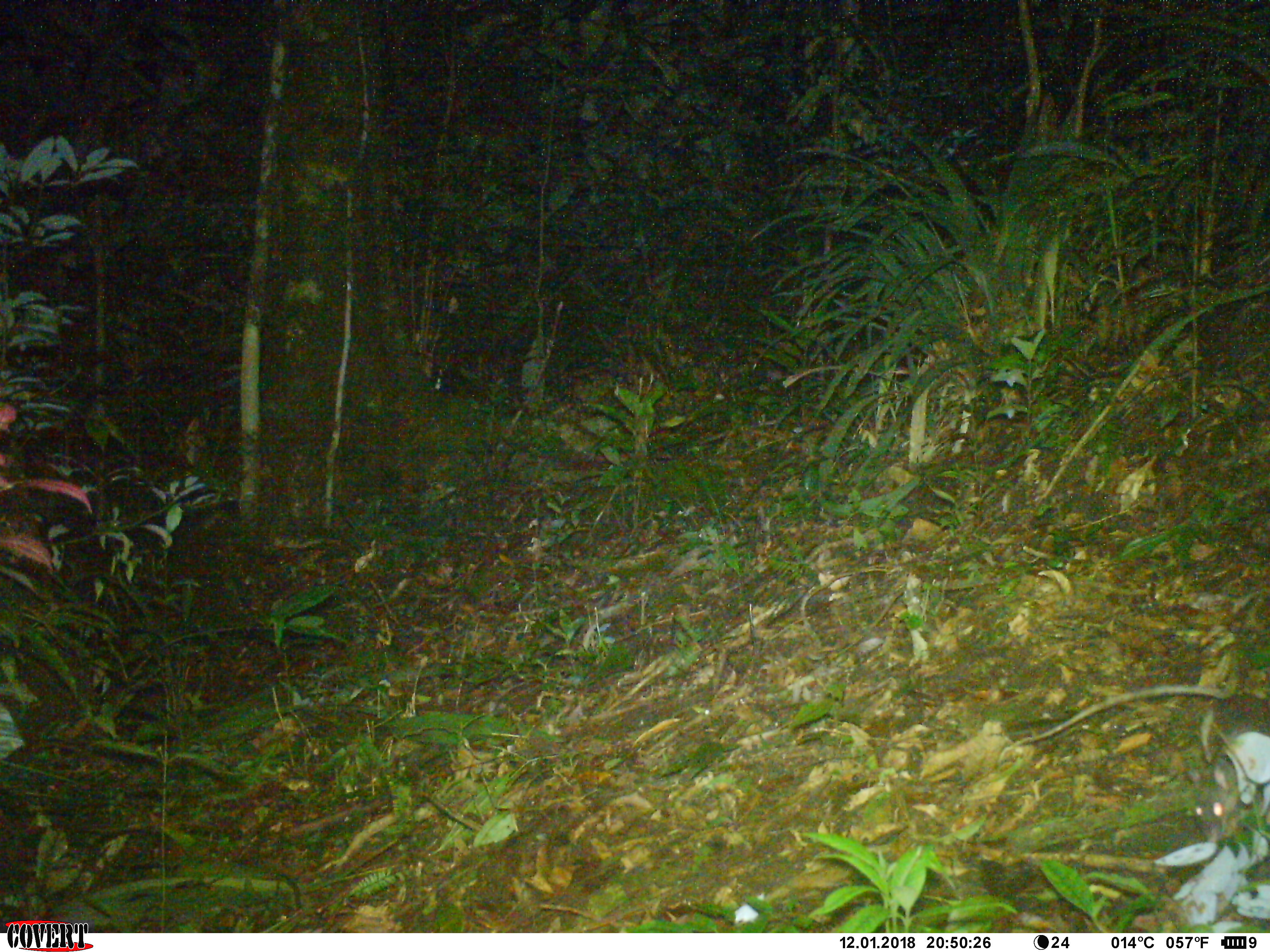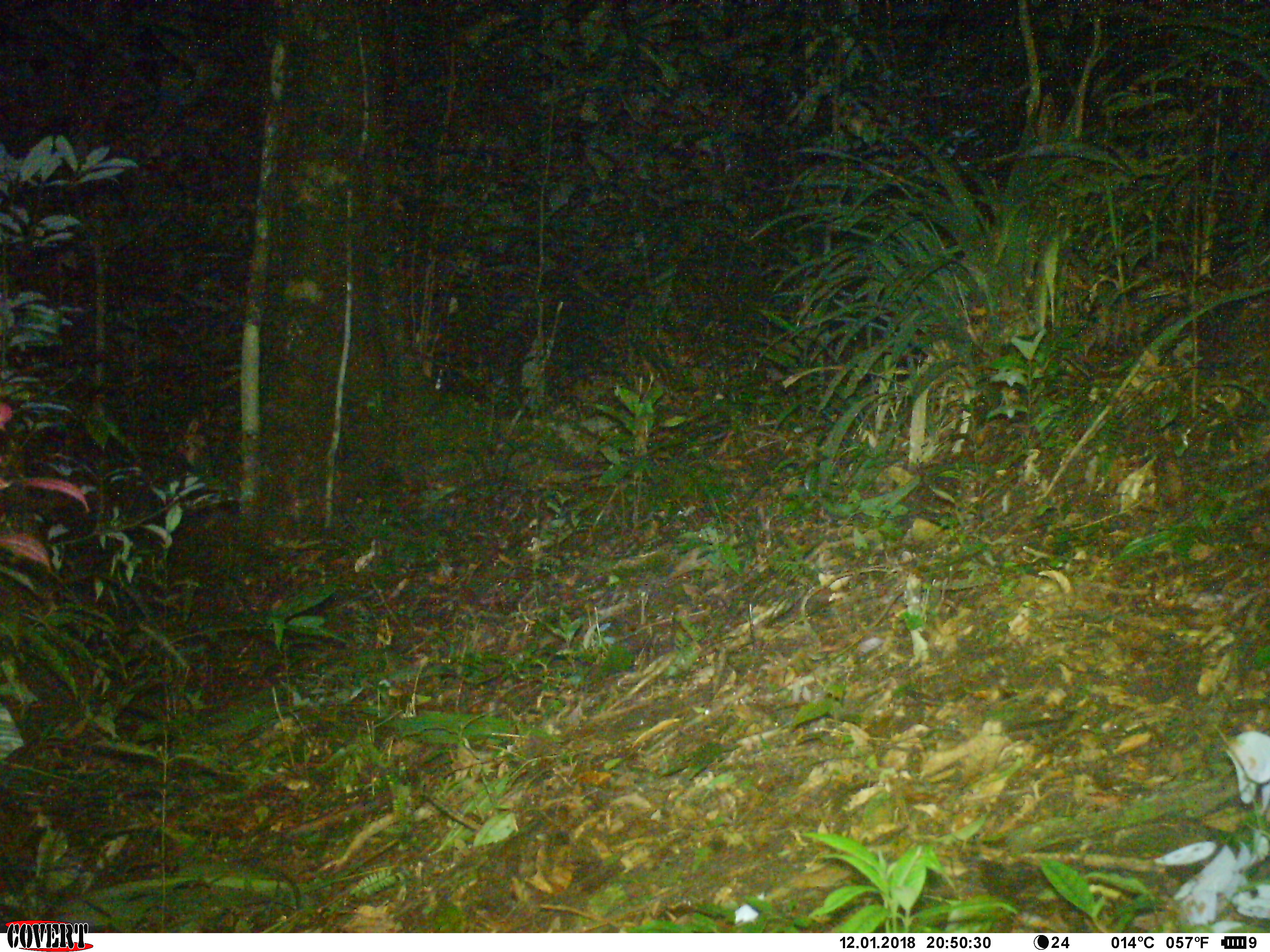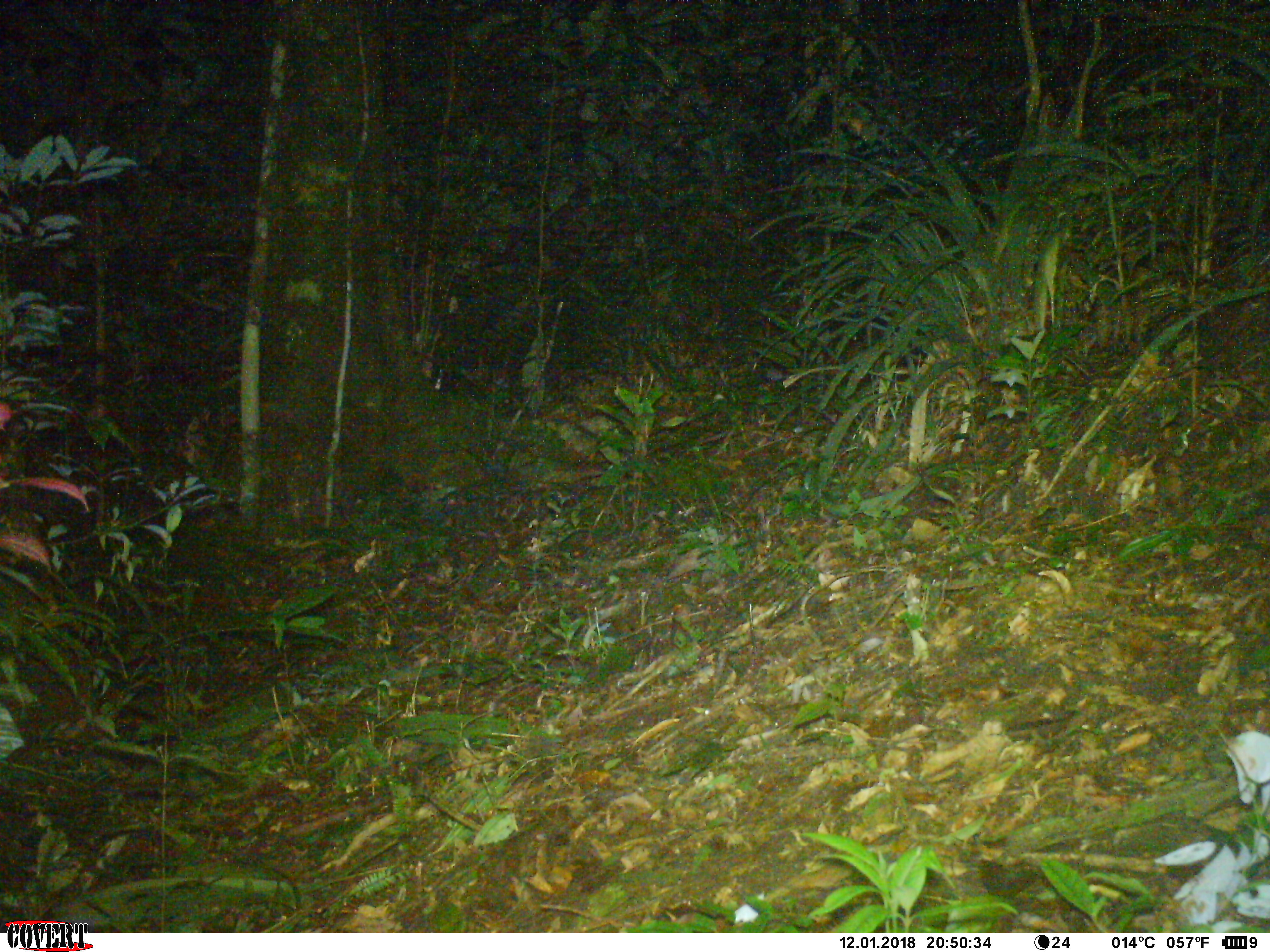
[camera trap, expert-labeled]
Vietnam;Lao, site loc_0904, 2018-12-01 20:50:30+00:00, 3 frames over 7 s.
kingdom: Animalia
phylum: Chordata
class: Mammalia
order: Rodentia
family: Muridae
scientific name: Muridae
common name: old-world mice and rats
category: unidentified murid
Unidentified murid (old-world mice and rats) (Muridae). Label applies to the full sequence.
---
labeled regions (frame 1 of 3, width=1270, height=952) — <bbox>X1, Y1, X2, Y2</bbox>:
unidentified murid: <bbox>995, 684, 1270, 843</bbox>